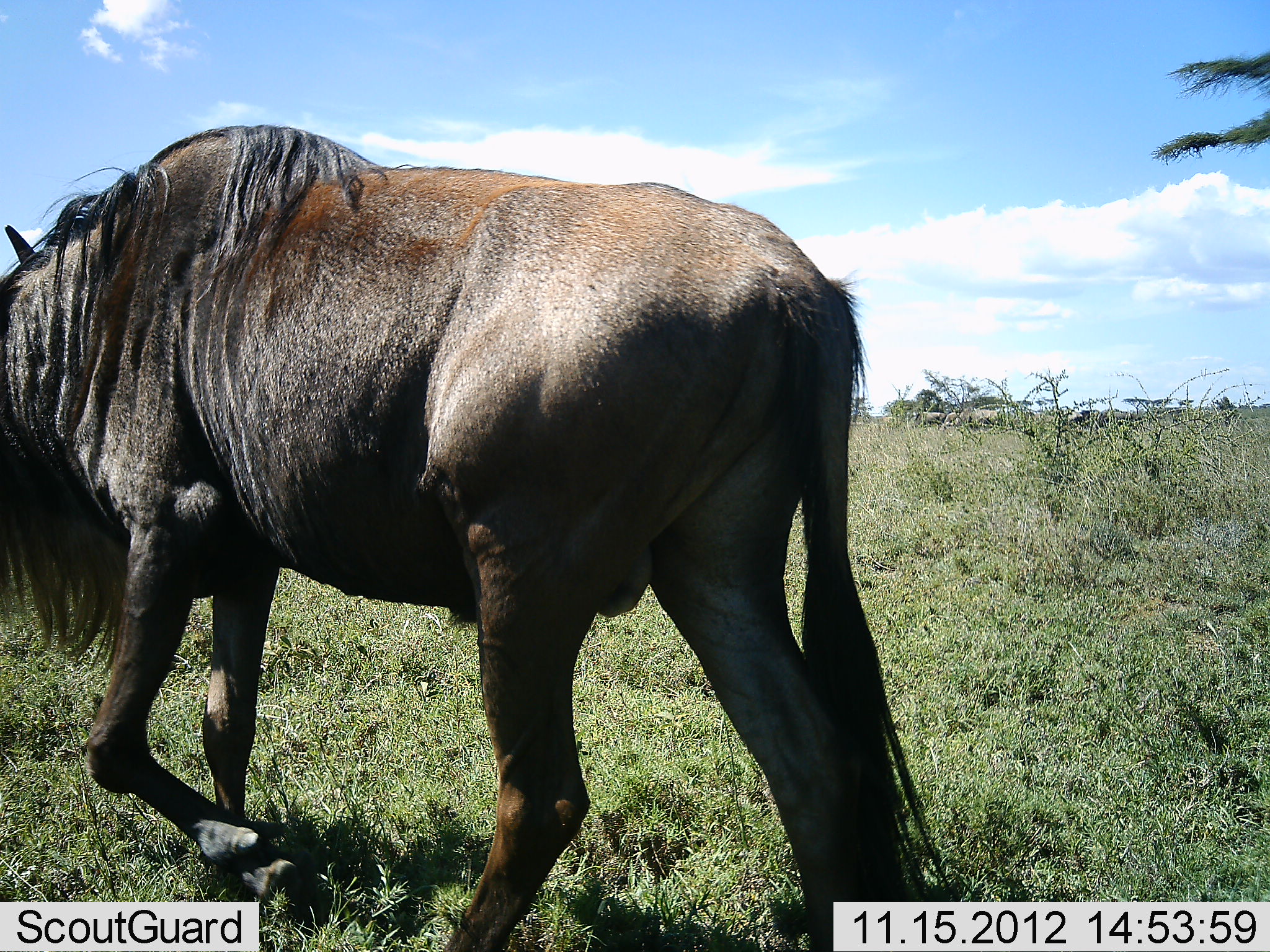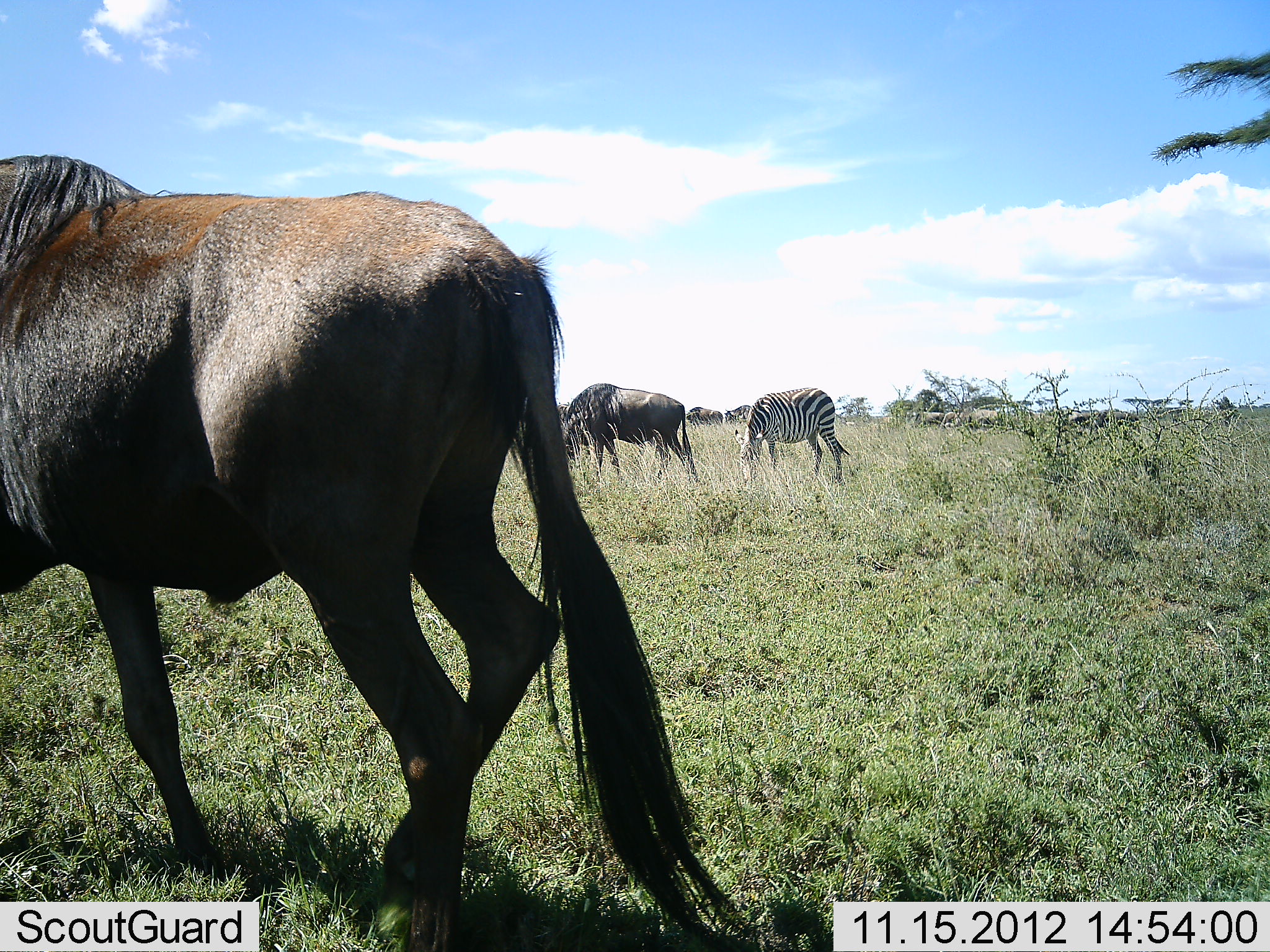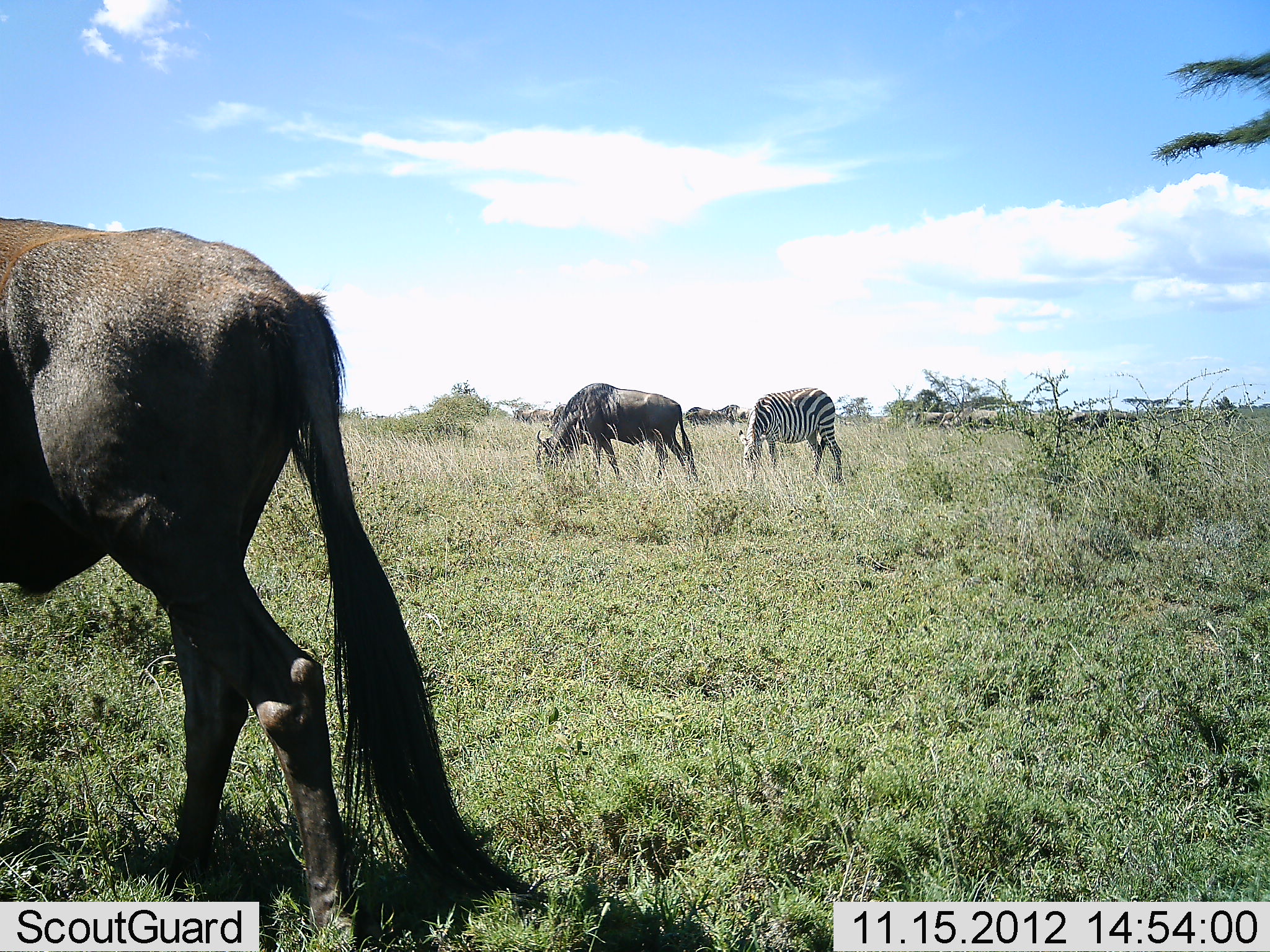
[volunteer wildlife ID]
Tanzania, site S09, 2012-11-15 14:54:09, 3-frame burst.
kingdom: Animalia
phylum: Chordata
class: Mammalia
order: Artiodactyla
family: Bovidae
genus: Connochaetes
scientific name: Connochaetes taurinus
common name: blue wildebeest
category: wildebeest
Wildebeest (blue wildebeest) (Connochaetes taurinus), count 2. Behavior (volunteer vote fractions): standing 27%, resting 3%, moving 77%, interacting 0%. Young present (vote fraction): 0%. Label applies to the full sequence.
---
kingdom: Animalia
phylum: Chordata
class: Mammalia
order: Perissodactyla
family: Equidae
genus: Equus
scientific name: Equus quagga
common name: plains zebra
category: zebra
Zebra (plains zebra) (Equus quagga), count 1. Behavior (volunteer vote fractions): standing 27%, resting 0%, moving 0%, interacting 0%. Young present (vote fraction): 0%. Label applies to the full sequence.